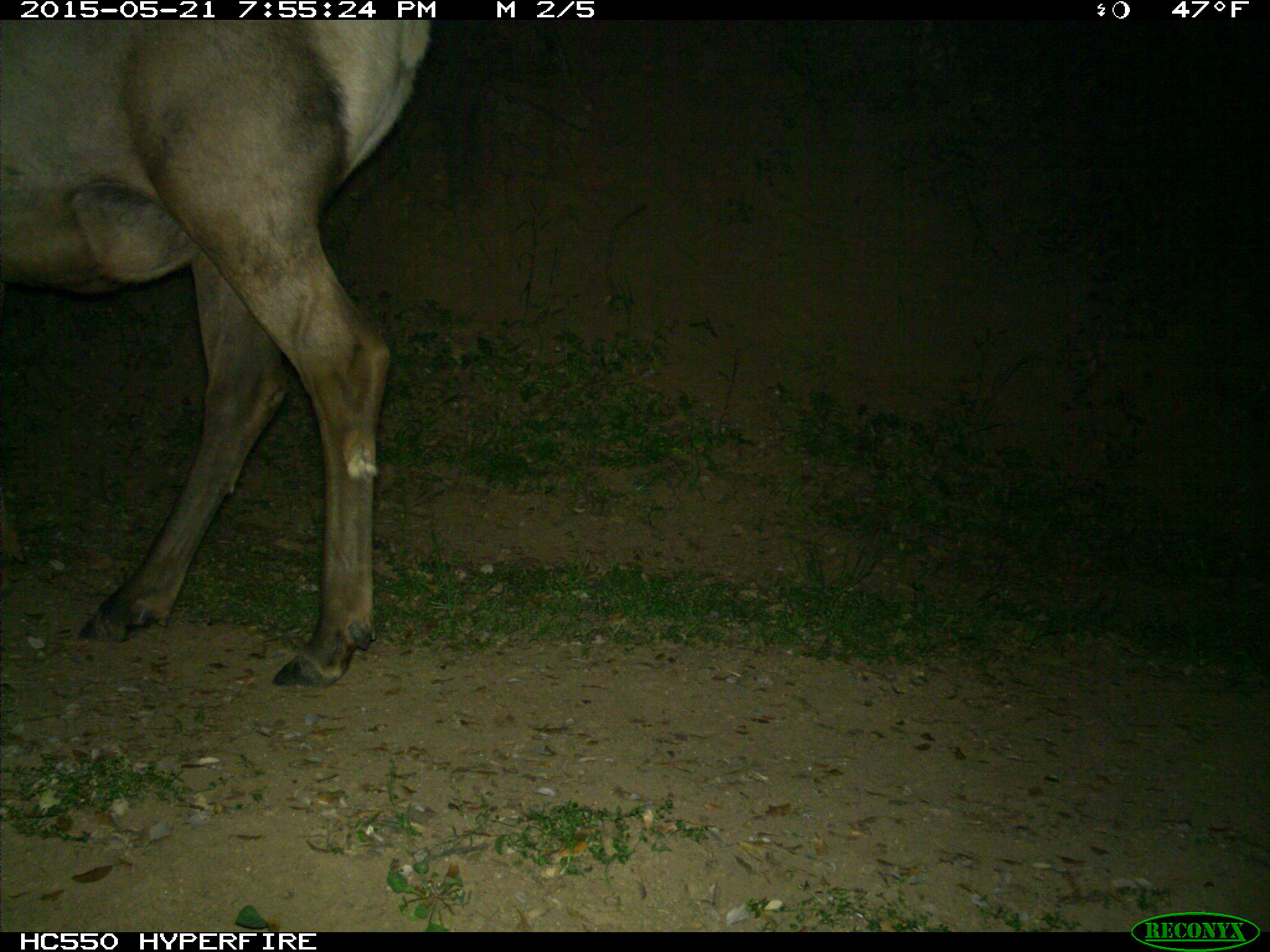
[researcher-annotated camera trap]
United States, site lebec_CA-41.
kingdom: Animalia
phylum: Chordata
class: Mammalia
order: Artiodactyla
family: Cervidae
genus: Cervus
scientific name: Cervus canadensis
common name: elk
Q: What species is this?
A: Cervus canadensis (elk).